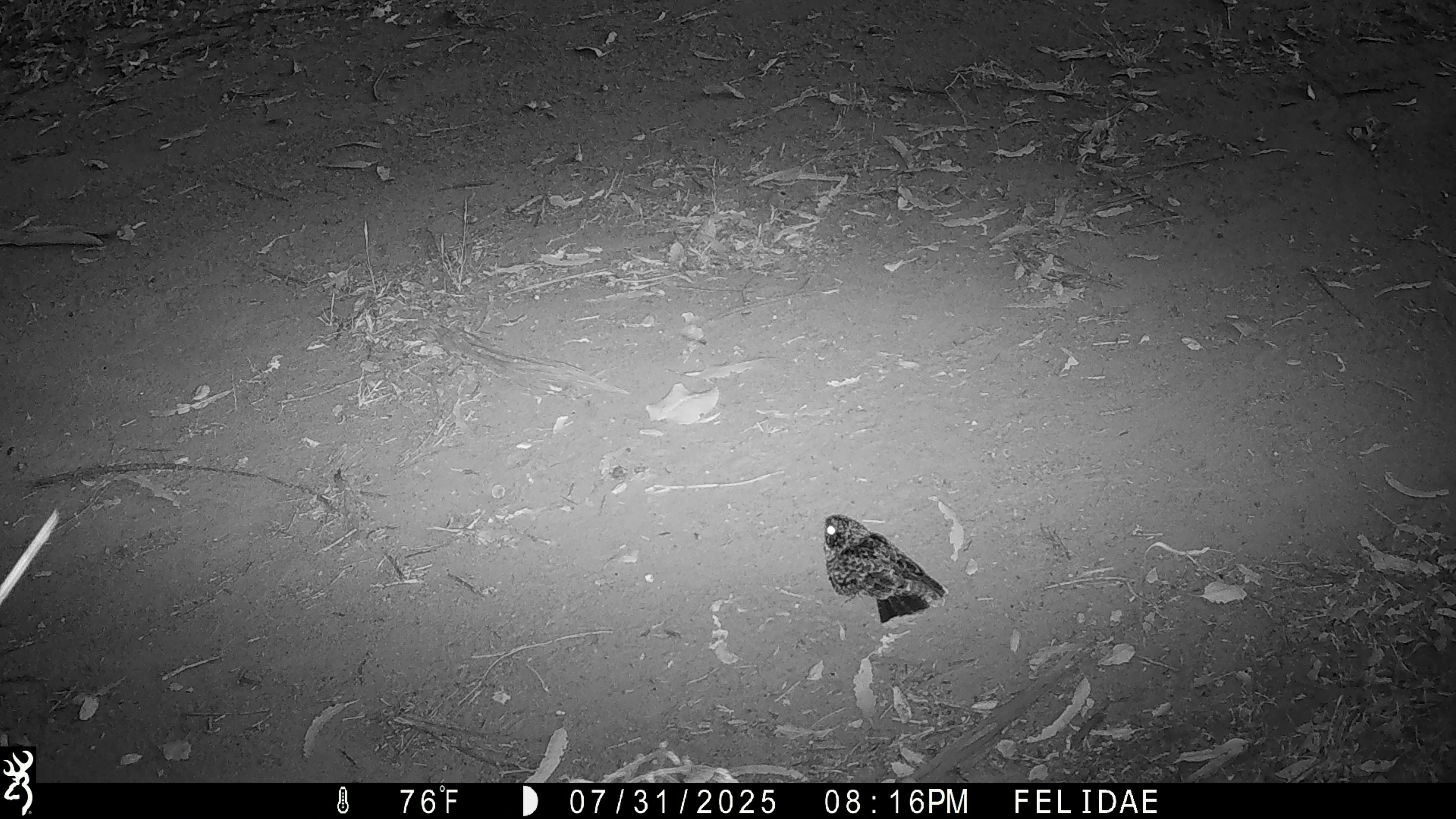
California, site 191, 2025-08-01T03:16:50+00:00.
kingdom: Animalia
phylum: Chordata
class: Aves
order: Caprimulgiformes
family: Caprimulgidae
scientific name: Caprimulgidae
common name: nightjar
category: unknown nightjar